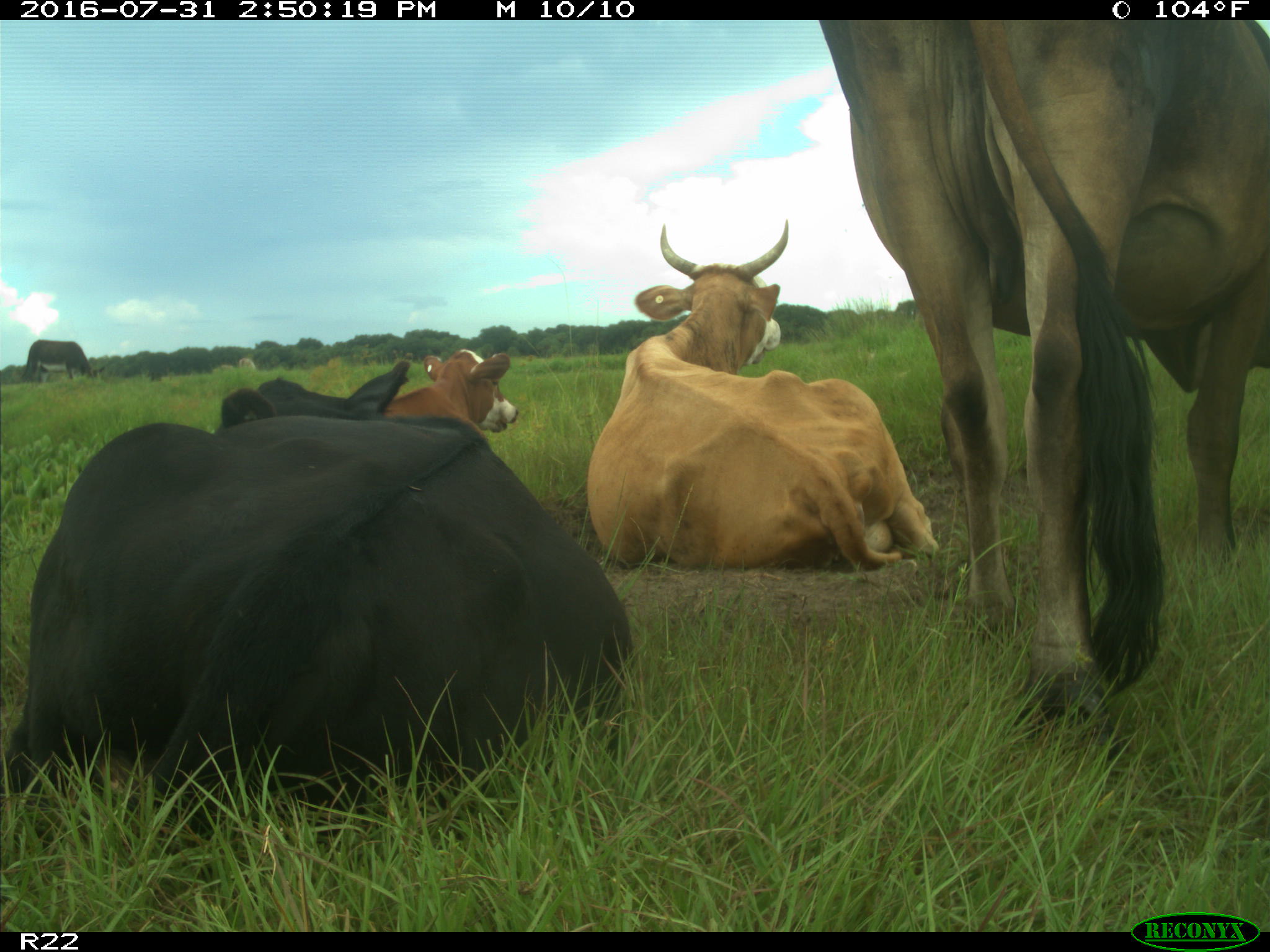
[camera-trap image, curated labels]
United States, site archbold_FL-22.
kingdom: Animalia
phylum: Chordata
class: Mammalia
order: Artiodactyla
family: Bovidae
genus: Bos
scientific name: Bos taurus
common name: domestic cow